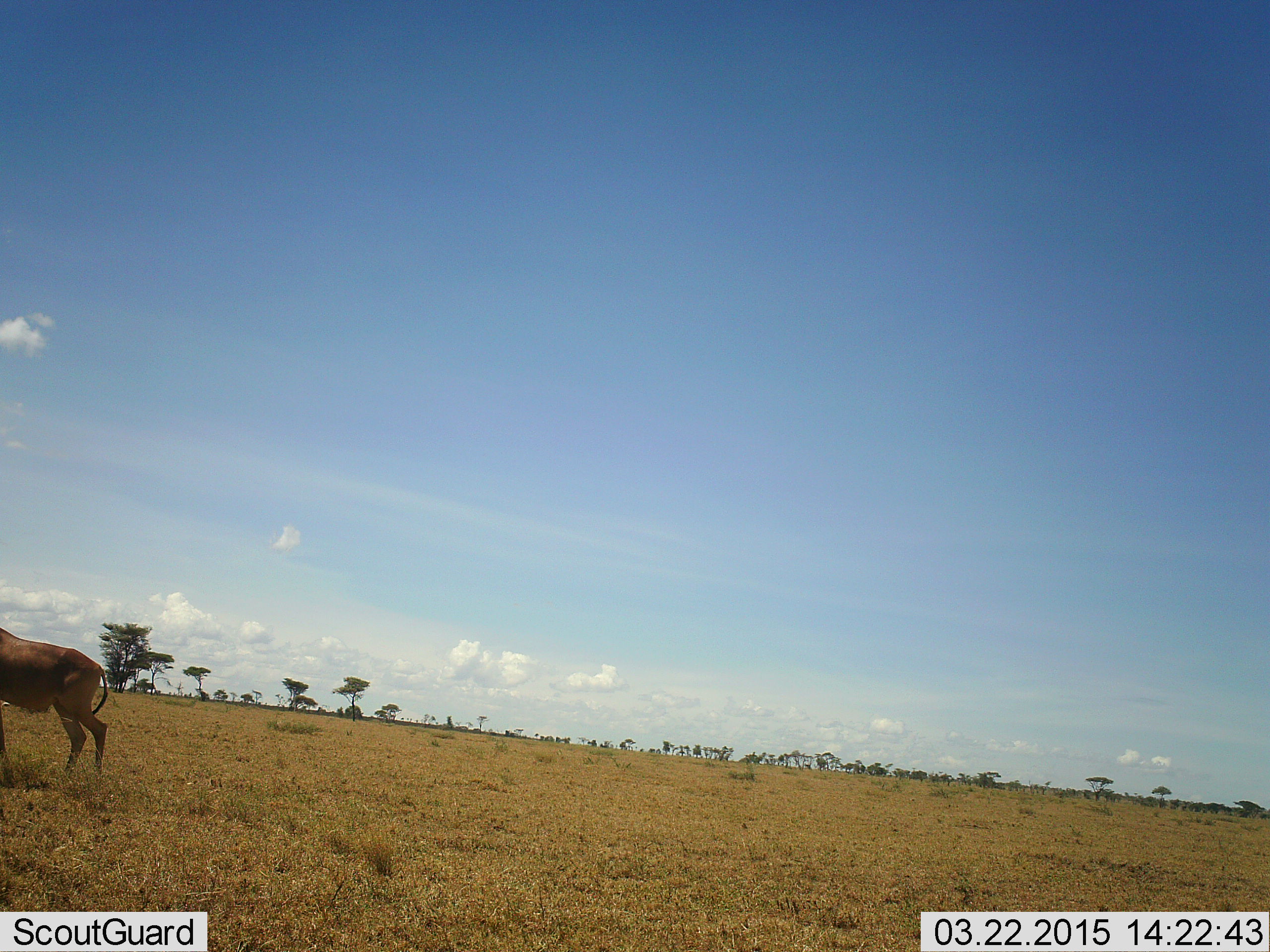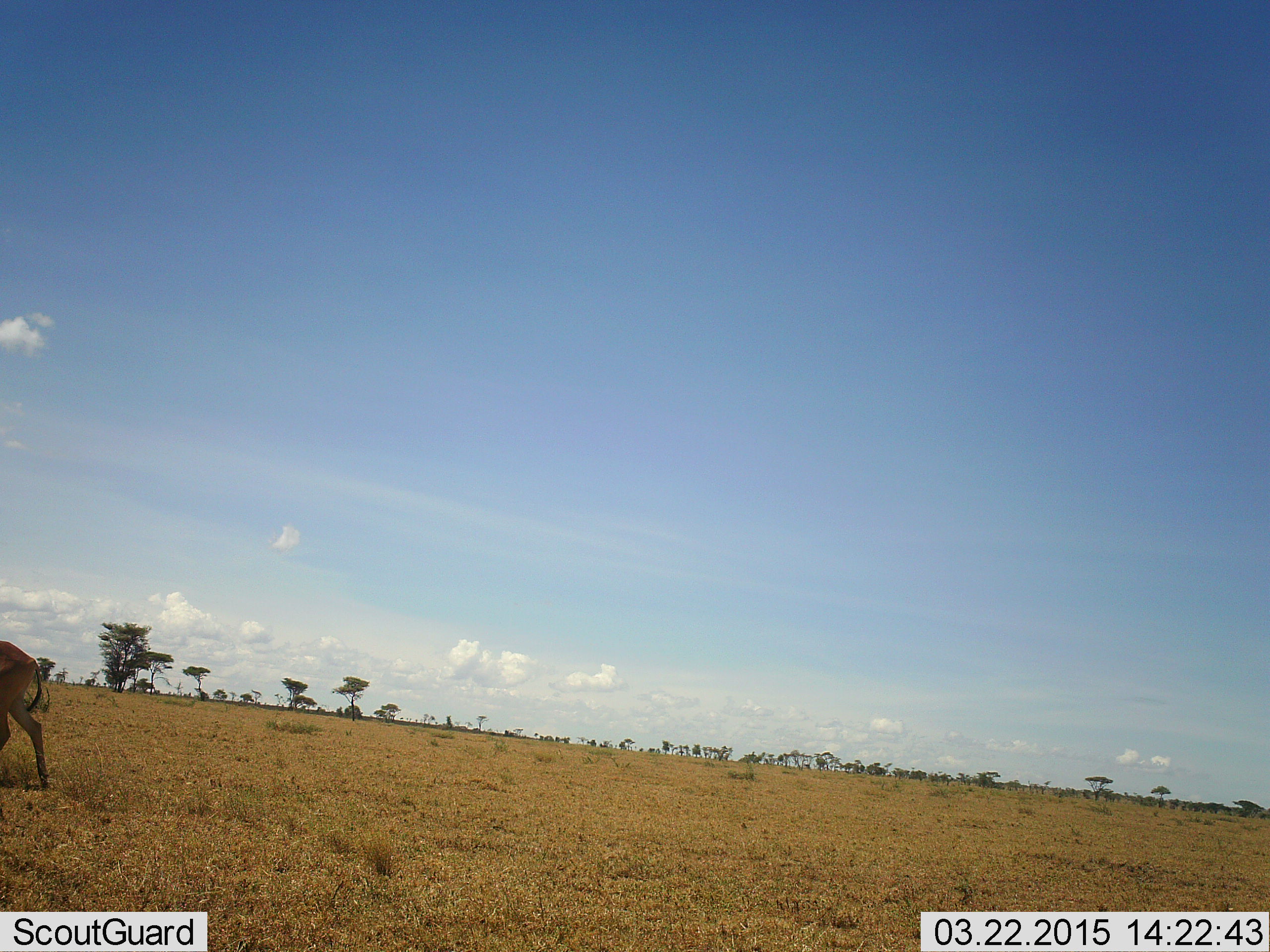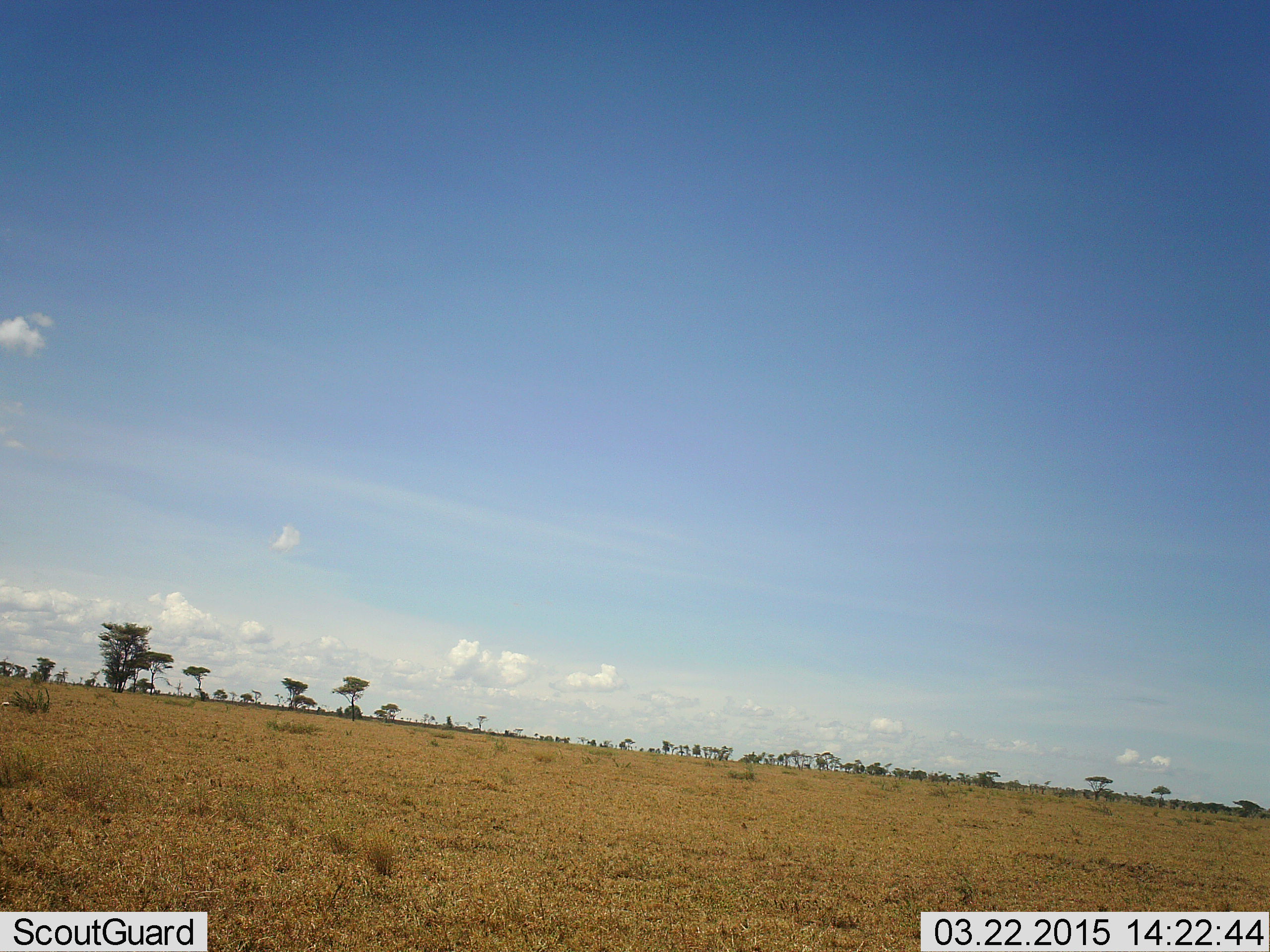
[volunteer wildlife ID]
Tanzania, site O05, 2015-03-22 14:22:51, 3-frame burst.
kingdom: Animalia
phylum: Chordata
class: Mammalia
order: Artiodactyla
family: Bovidae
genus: Alcelaphus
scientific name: Alcelaphus buselaphus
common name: hartebeest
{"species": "hartebeest (Alcelaphus buselaphus)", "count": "1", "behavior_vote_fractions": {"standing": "12%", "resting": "0%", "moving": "88%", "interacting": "0%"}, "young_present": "0%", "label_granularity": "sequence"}